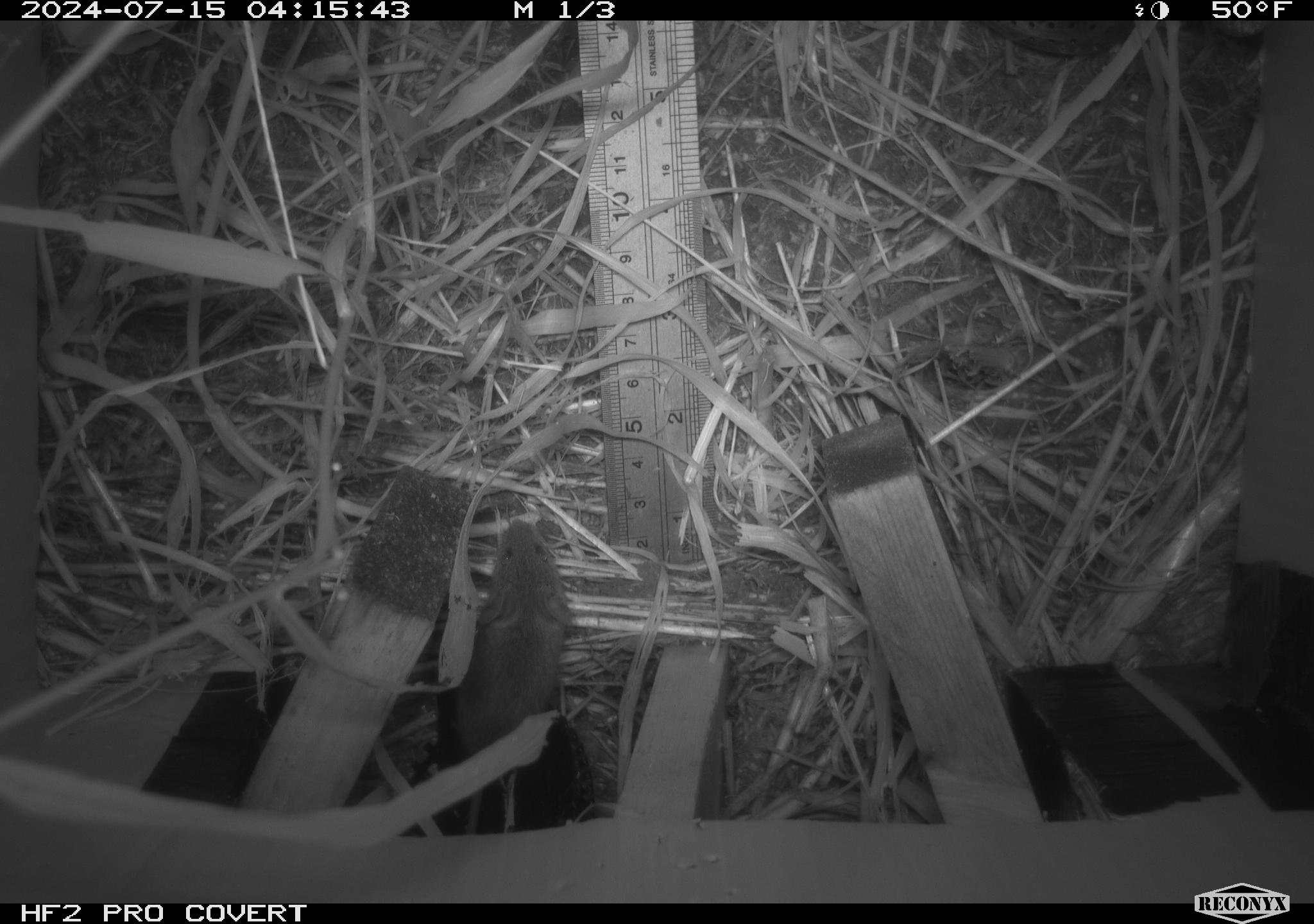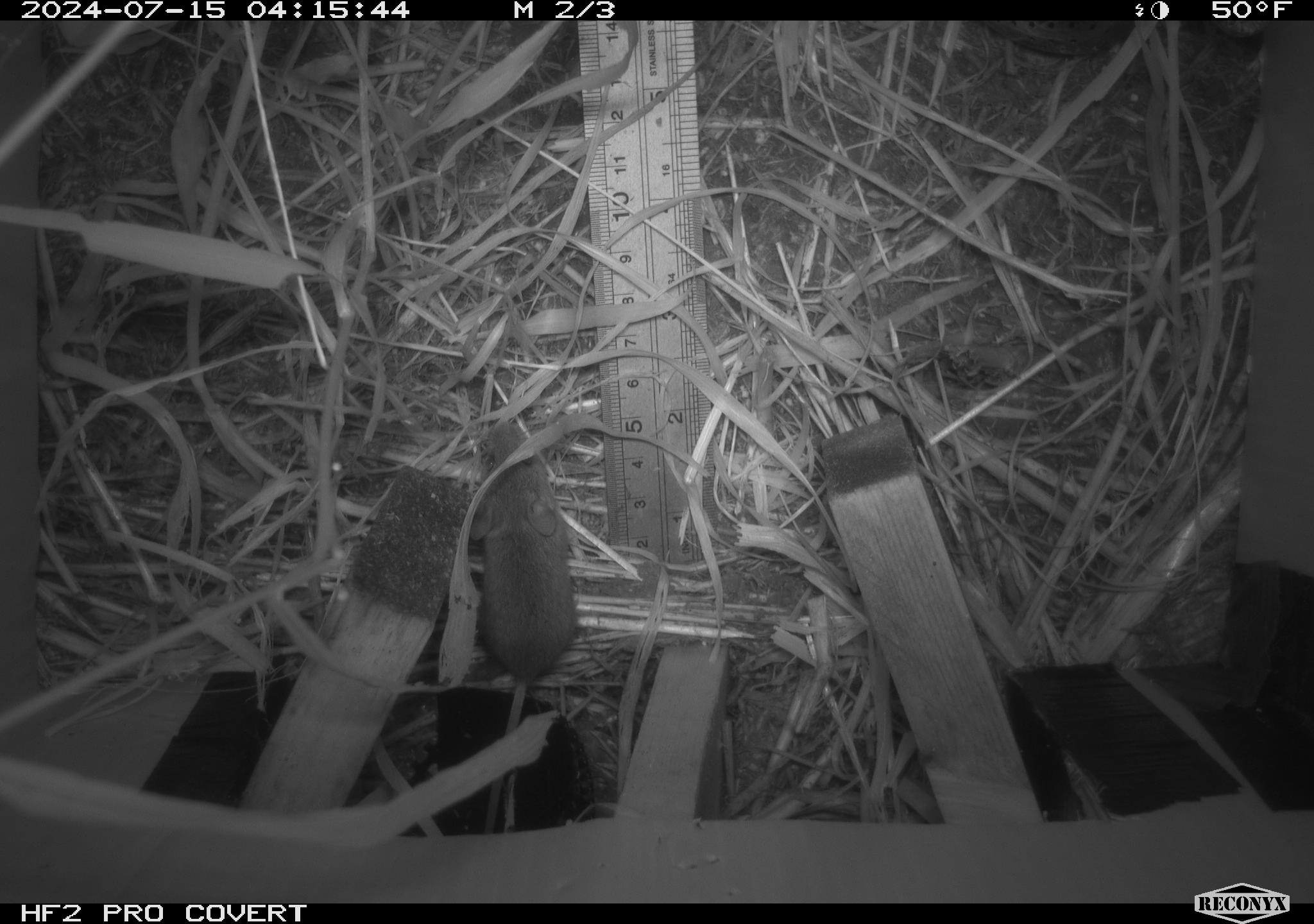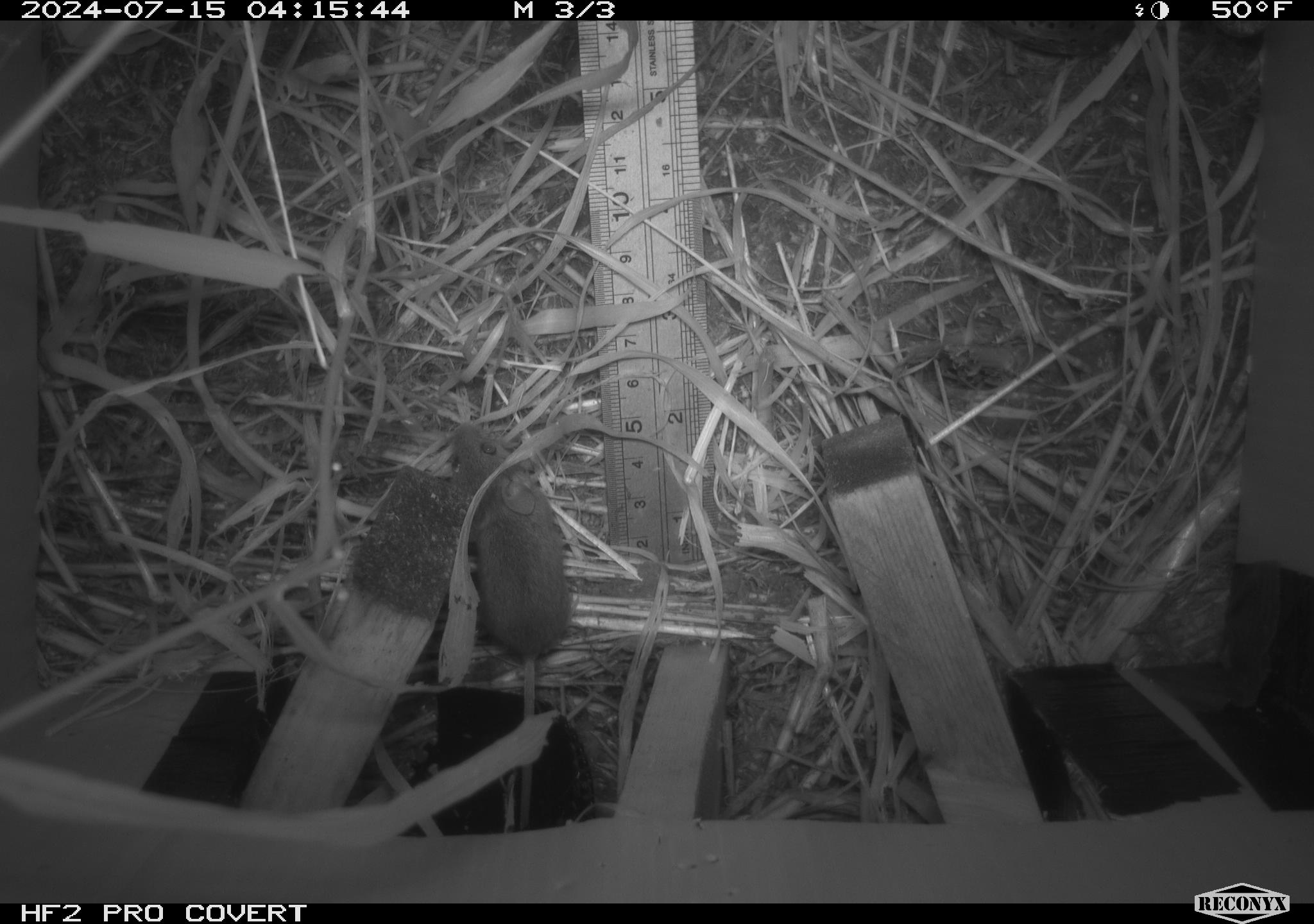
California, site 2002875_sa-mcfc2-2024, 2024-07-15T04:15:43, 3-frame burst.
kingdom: Animalia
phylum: Chordata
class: Mammalia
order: Rodentia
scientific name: Rodentia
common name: mouse species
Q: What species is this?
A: Mouse species (Rodentia).